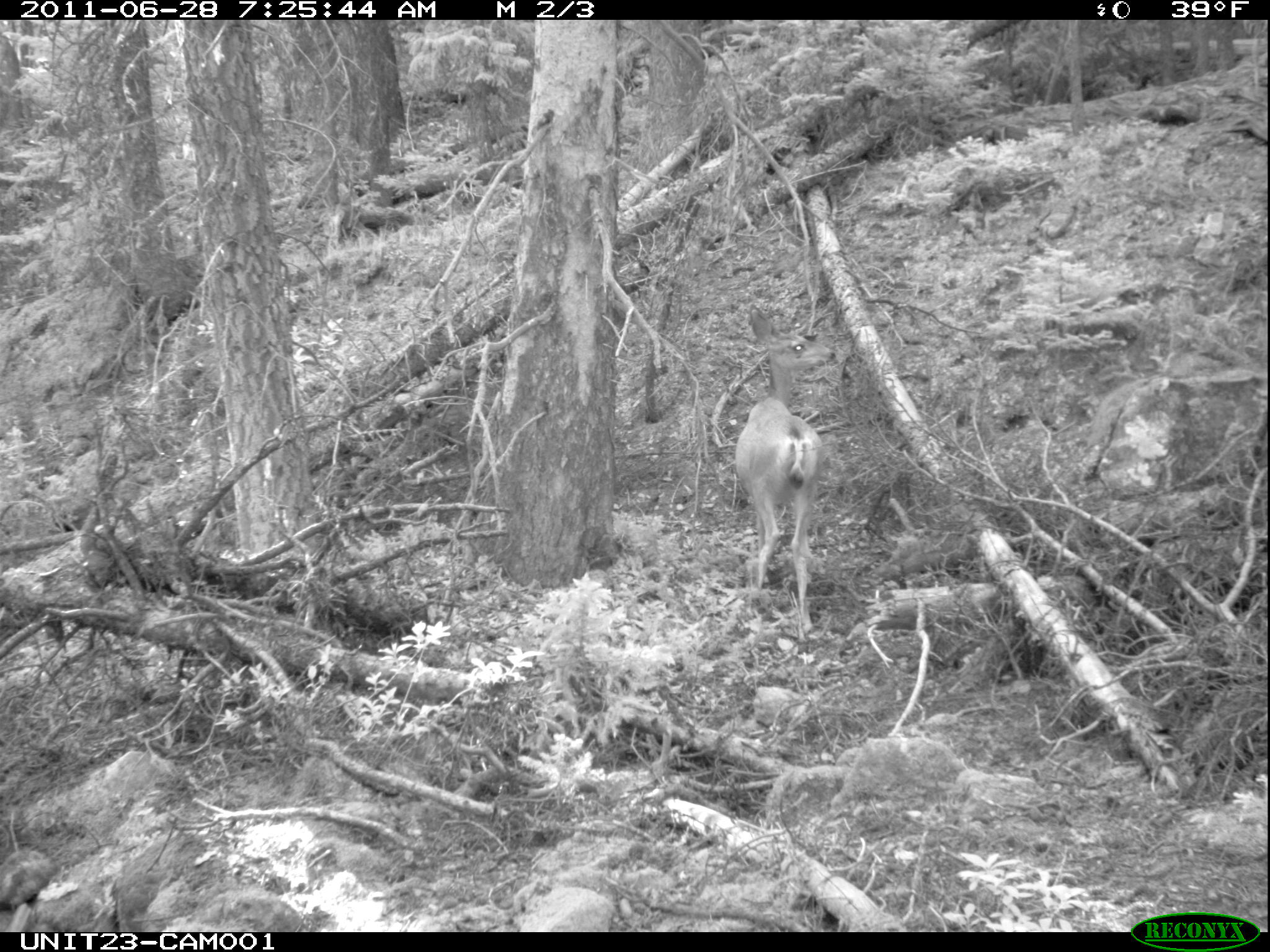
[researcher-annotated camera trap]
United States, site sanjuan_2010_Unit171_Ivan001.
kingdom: Animalia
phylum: Chordata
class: Mammalia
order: Artiodactyla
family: Cervidae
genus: Odocoileus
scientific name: Odocoileus hemionus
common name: mule deer